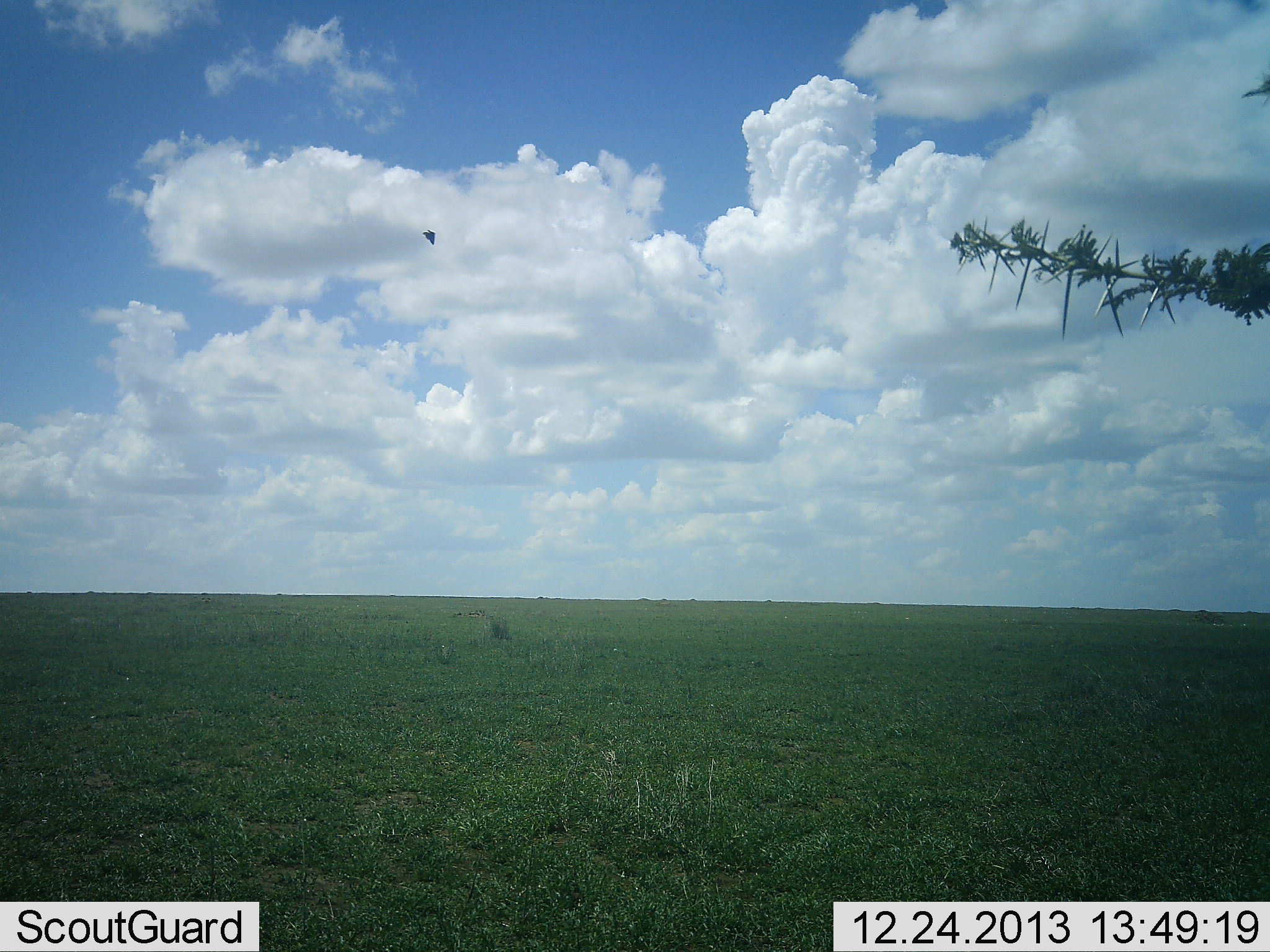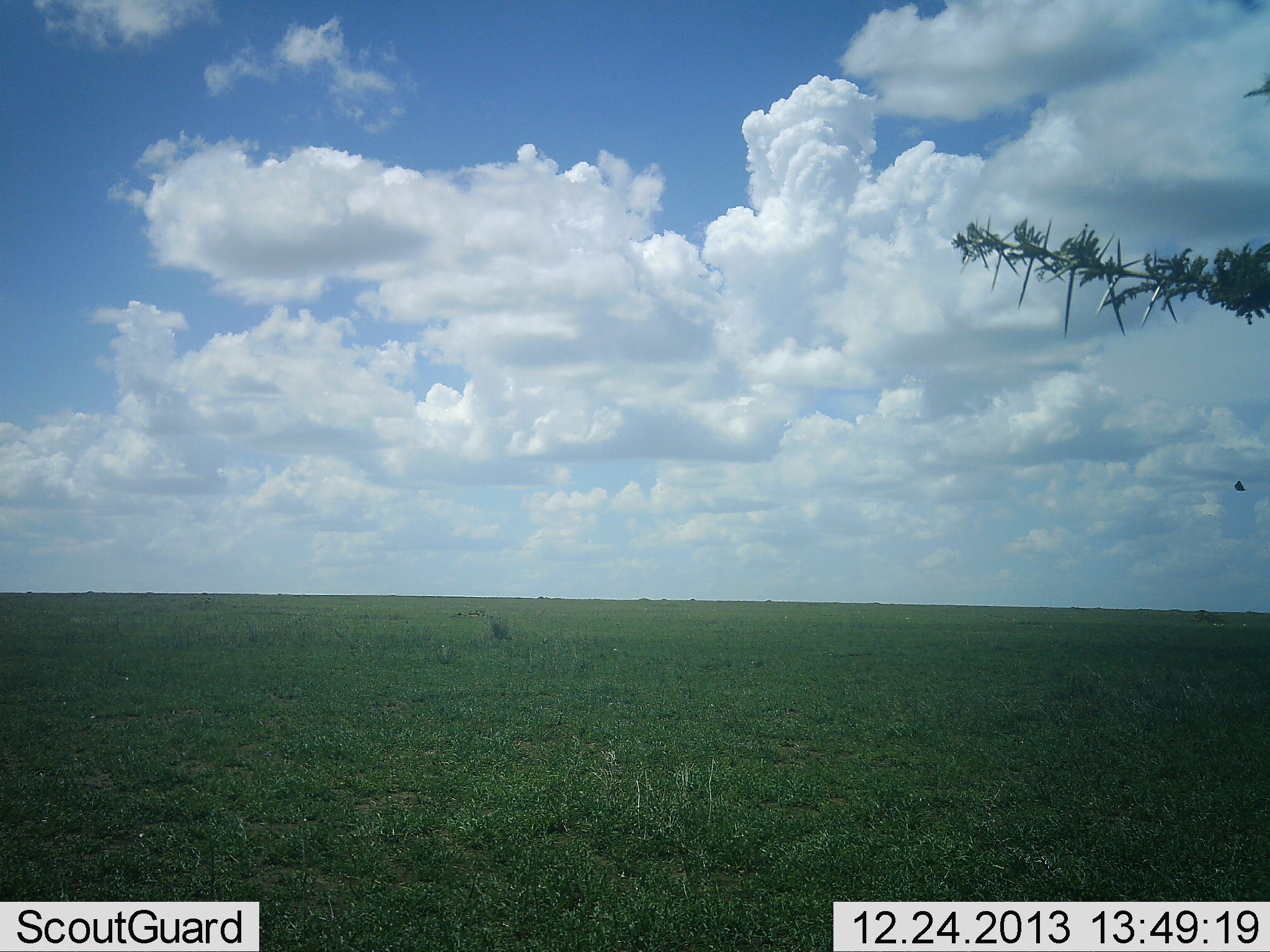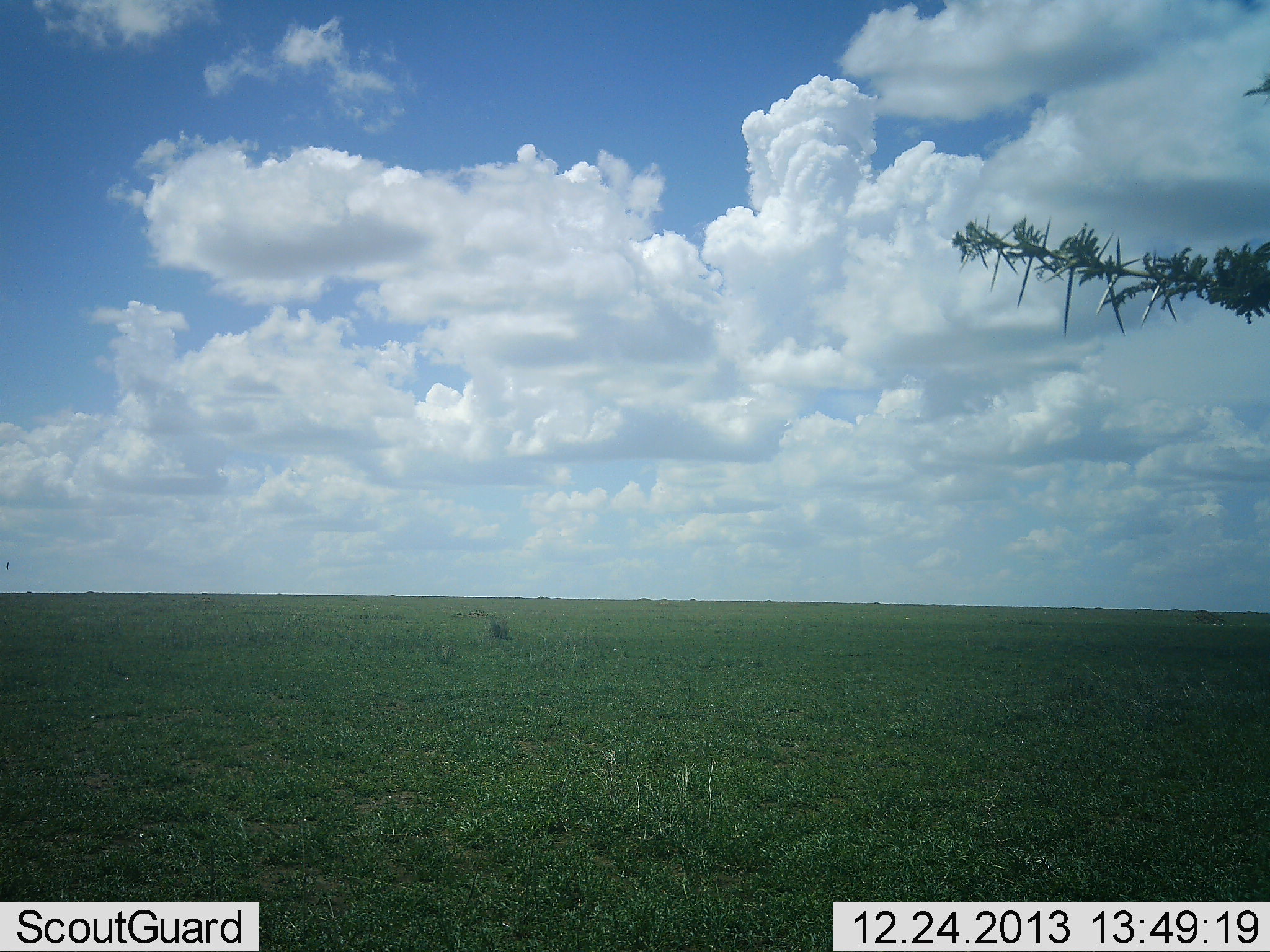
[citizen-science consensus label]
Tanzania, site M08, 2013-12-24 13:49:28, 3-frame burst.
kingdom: Animalia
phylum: Chordata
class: Aves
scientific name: Aves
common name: bird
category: otherbird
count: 1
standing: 0%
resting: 0%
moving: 100%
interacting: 0%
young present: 0%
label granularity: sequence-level